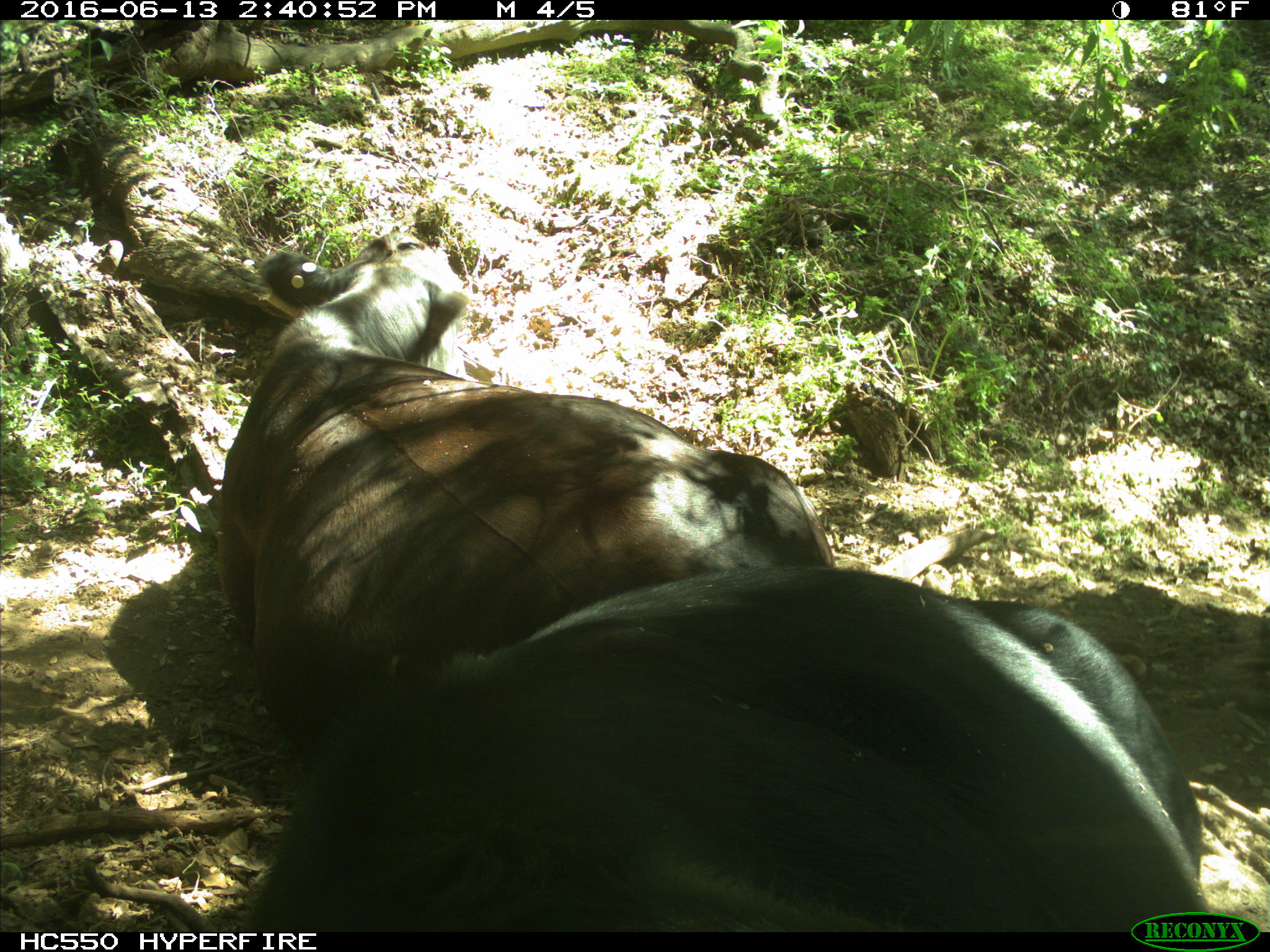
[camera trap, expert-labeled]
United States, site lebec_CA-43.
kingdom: Animalia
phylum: Chordata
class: Mammalia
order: Artiodactyla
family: Bovidae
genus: Bos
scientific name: Bos taurus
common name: domestic cow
Bos taurus (domestic cow).